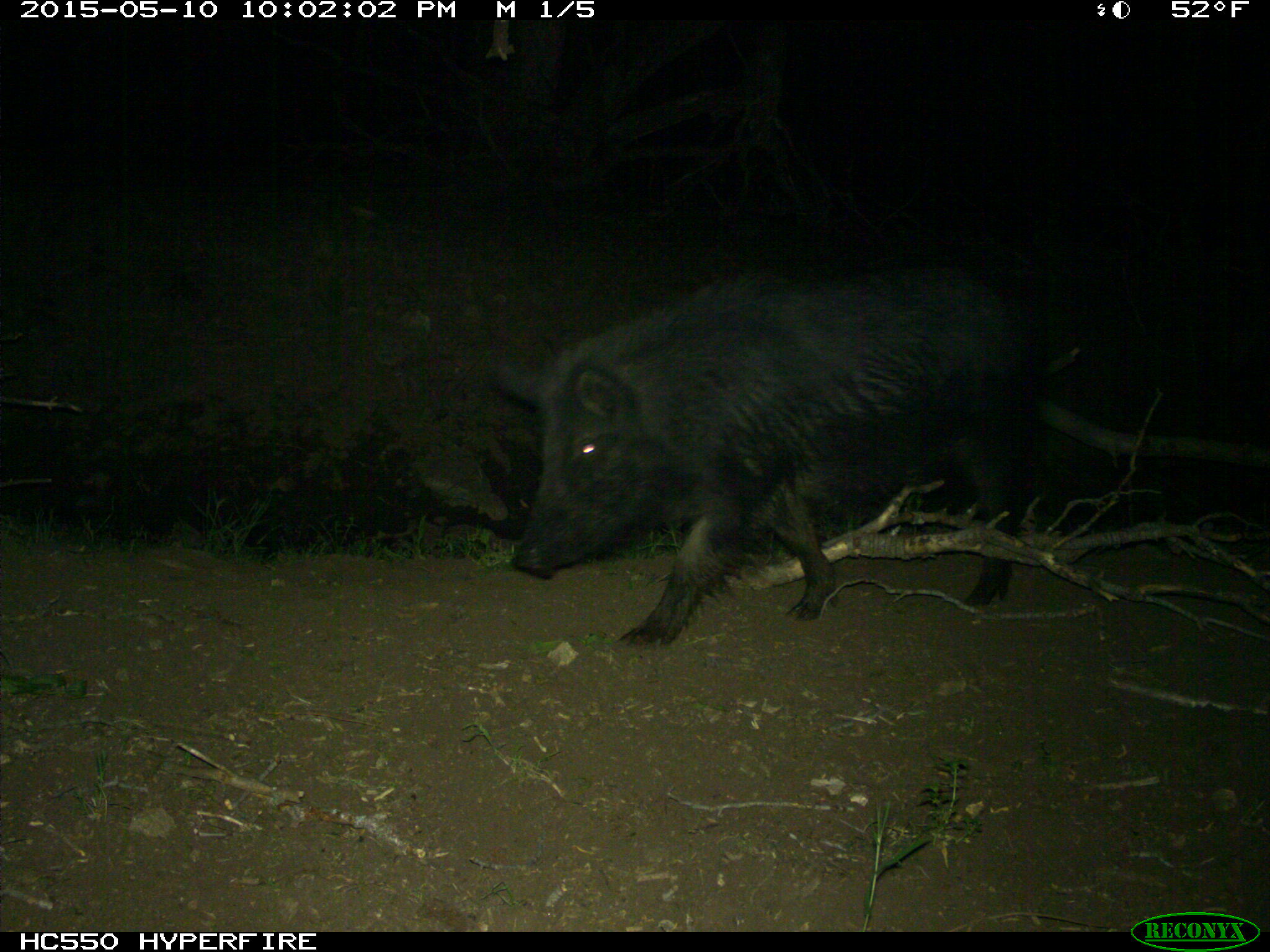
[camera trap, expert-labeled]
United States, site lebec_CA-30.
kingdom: Animalia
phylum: Chordata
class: Mammalia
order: Artiodactyla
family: Suidae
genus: Sus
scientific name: Sus scrofa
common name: wild boar